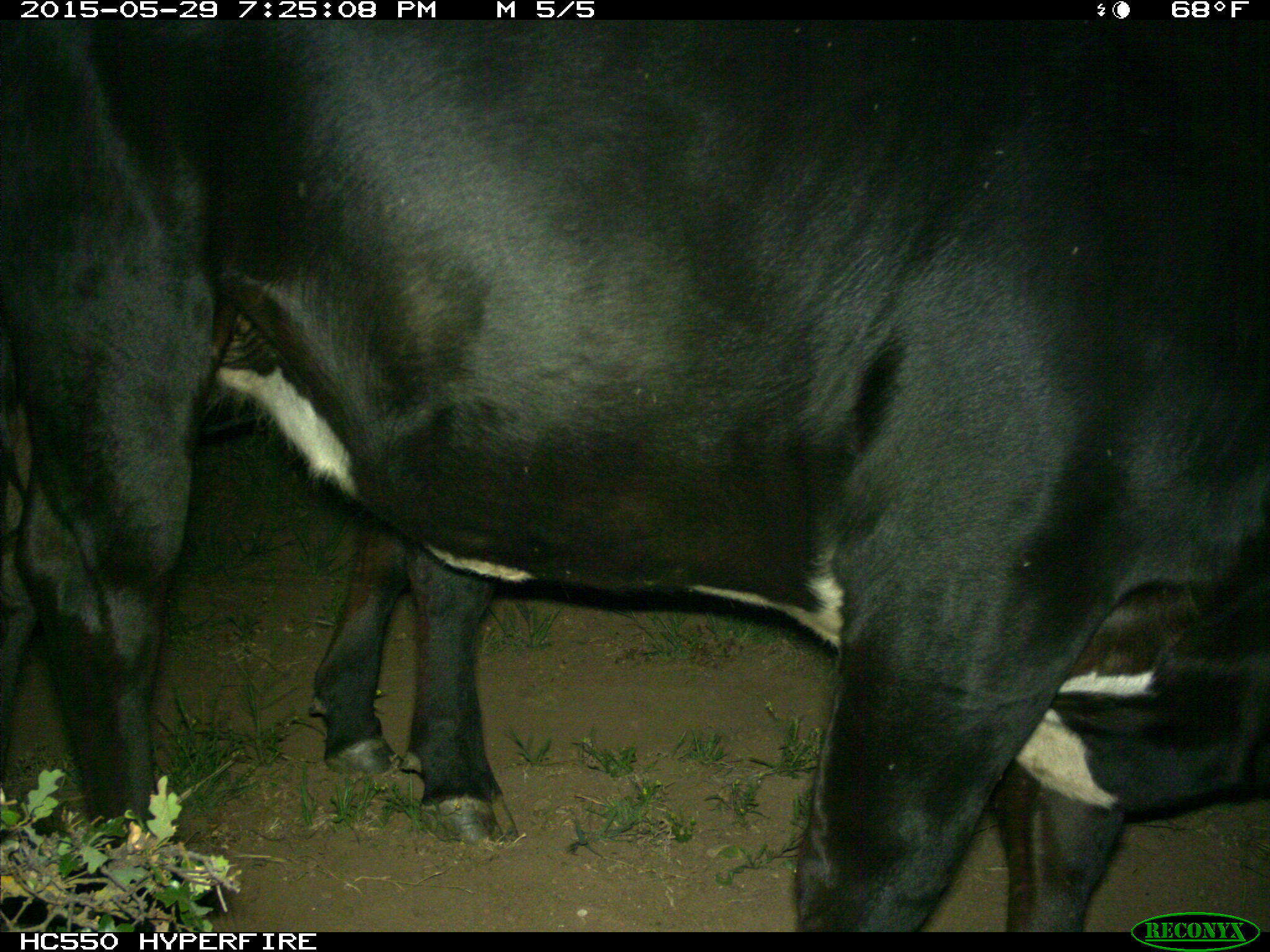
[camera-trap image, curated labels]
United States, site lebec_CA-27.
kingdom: Animalia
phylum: Chordata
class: Mammalia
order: Artiodactyla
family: Bovidae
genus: Bos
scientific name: Bos taurus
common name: domestic cow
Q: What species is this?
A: Bos taurus (domestic cow).